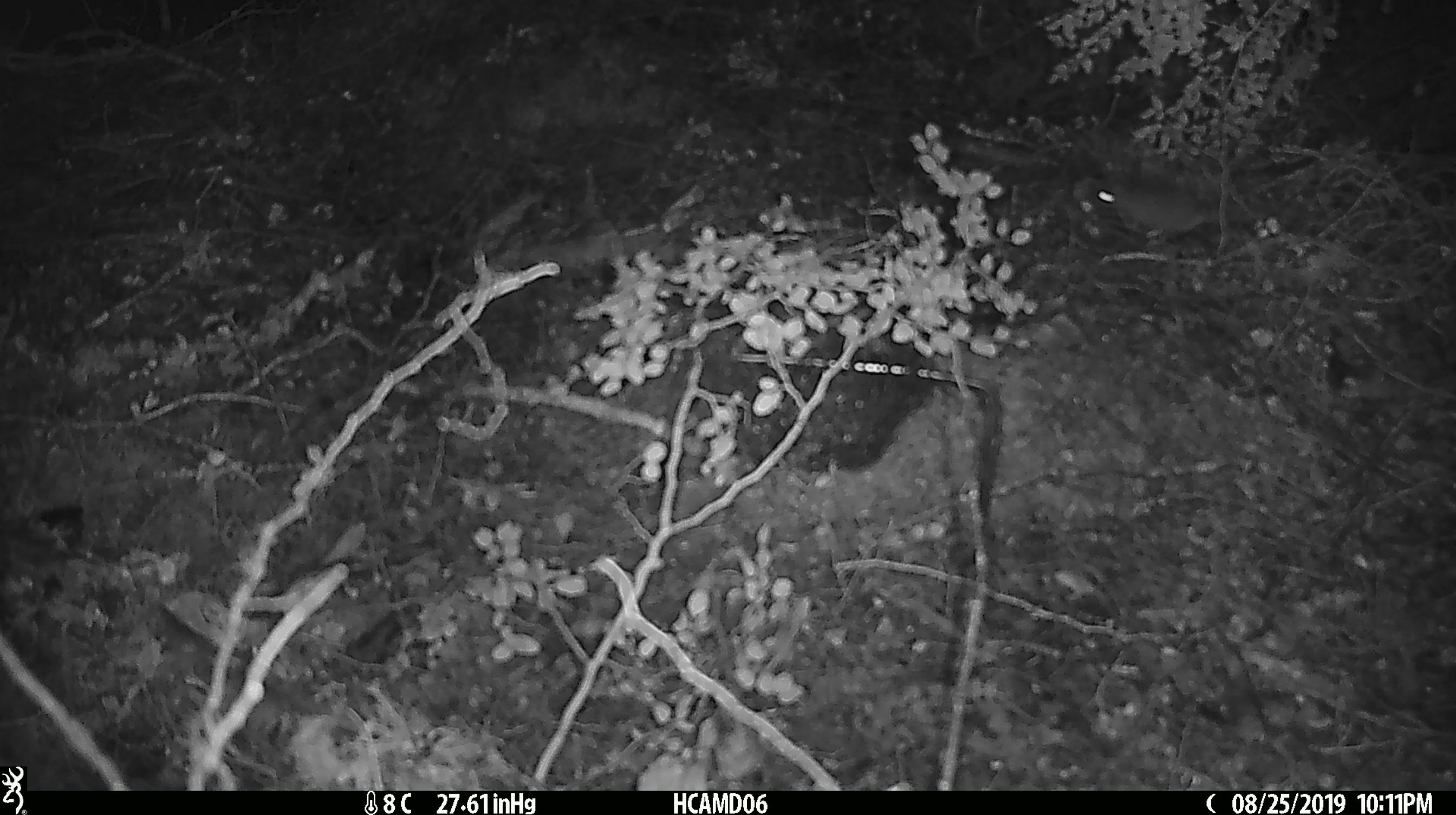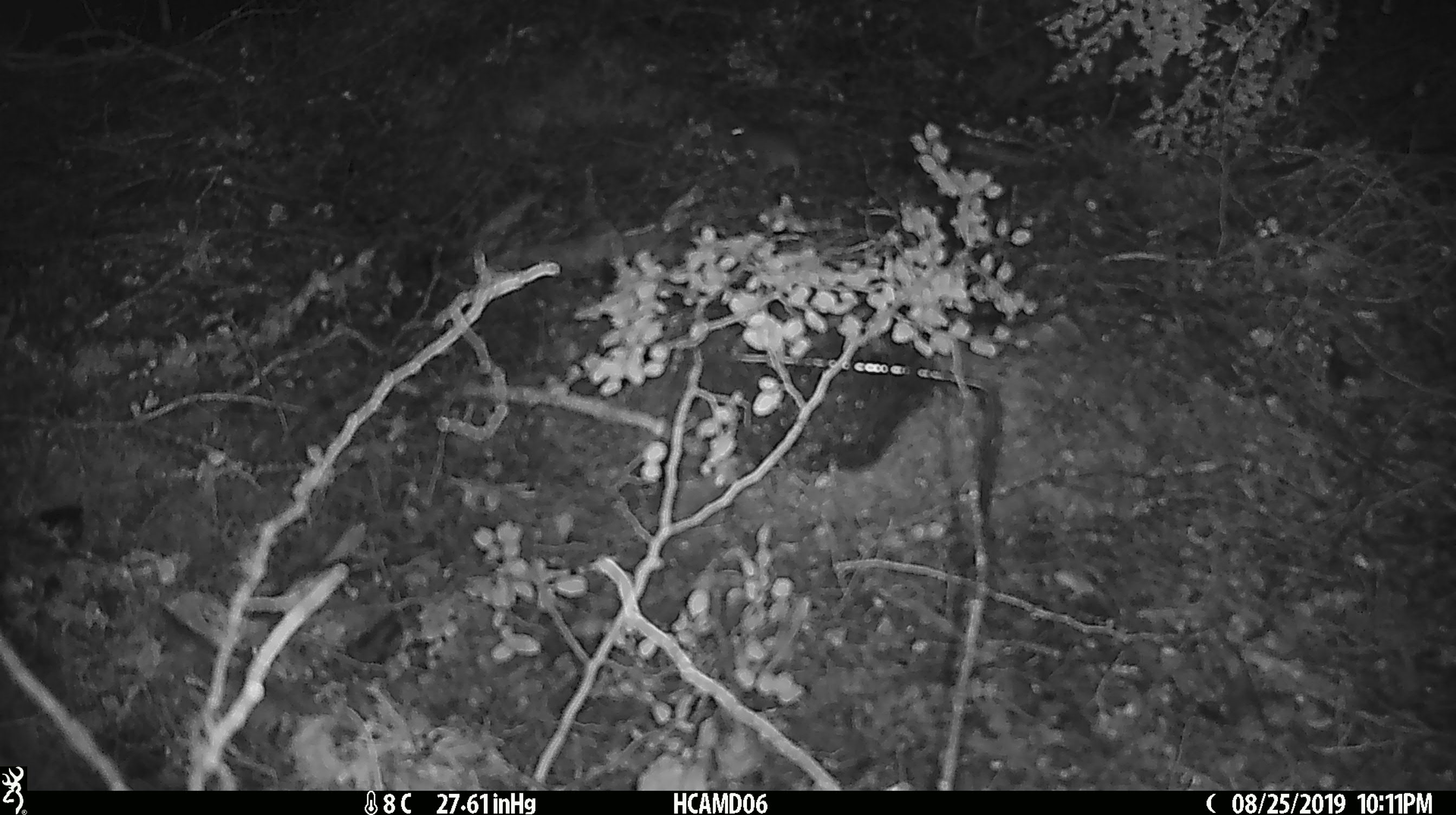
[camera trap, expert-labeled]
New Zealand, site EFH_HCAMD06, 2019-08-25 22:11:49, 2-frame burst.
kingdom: Animalia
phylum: Chordata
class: Mammalia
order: Rodentia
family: Muridae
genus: Mus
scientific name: Mus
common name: mouse